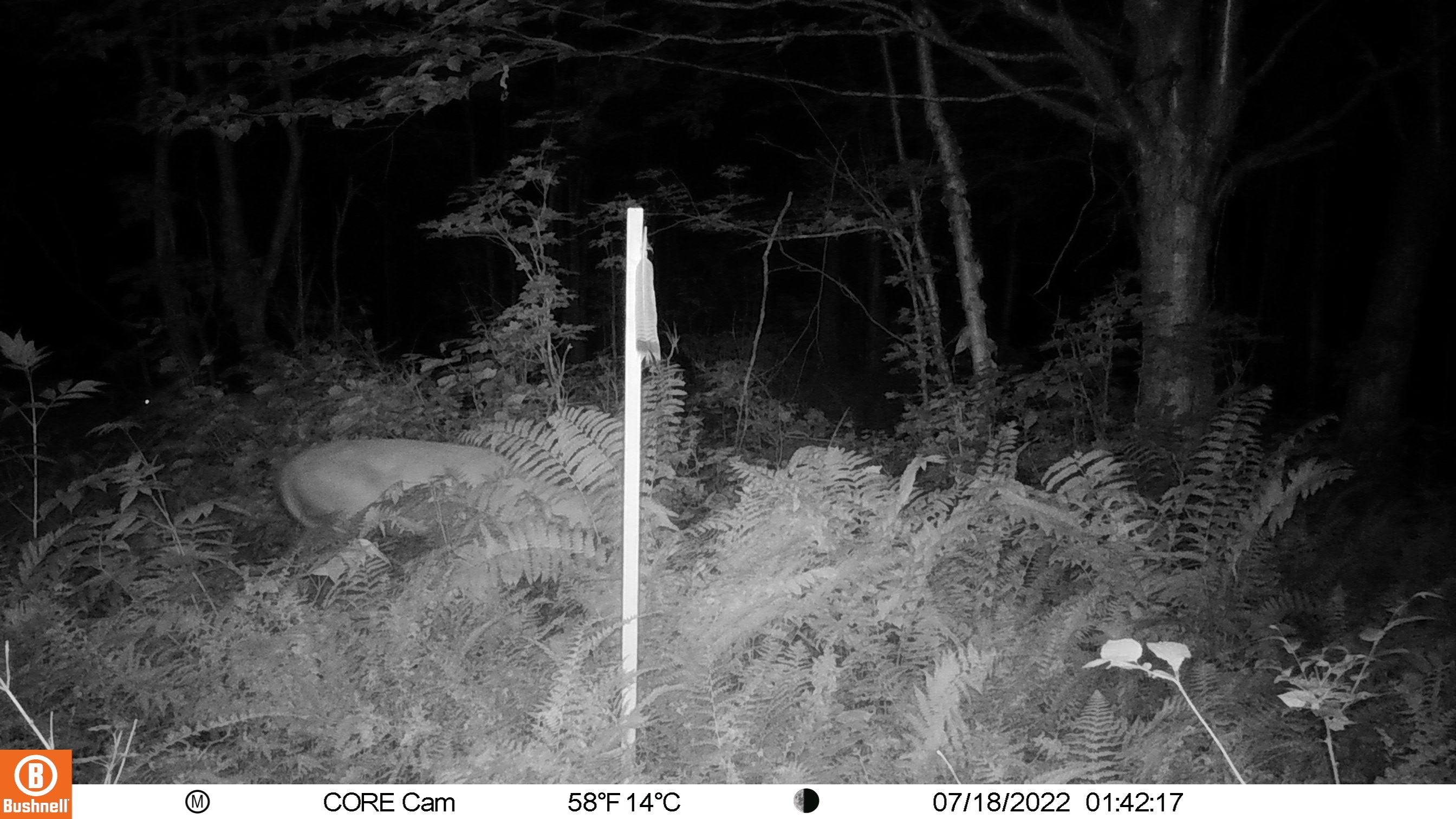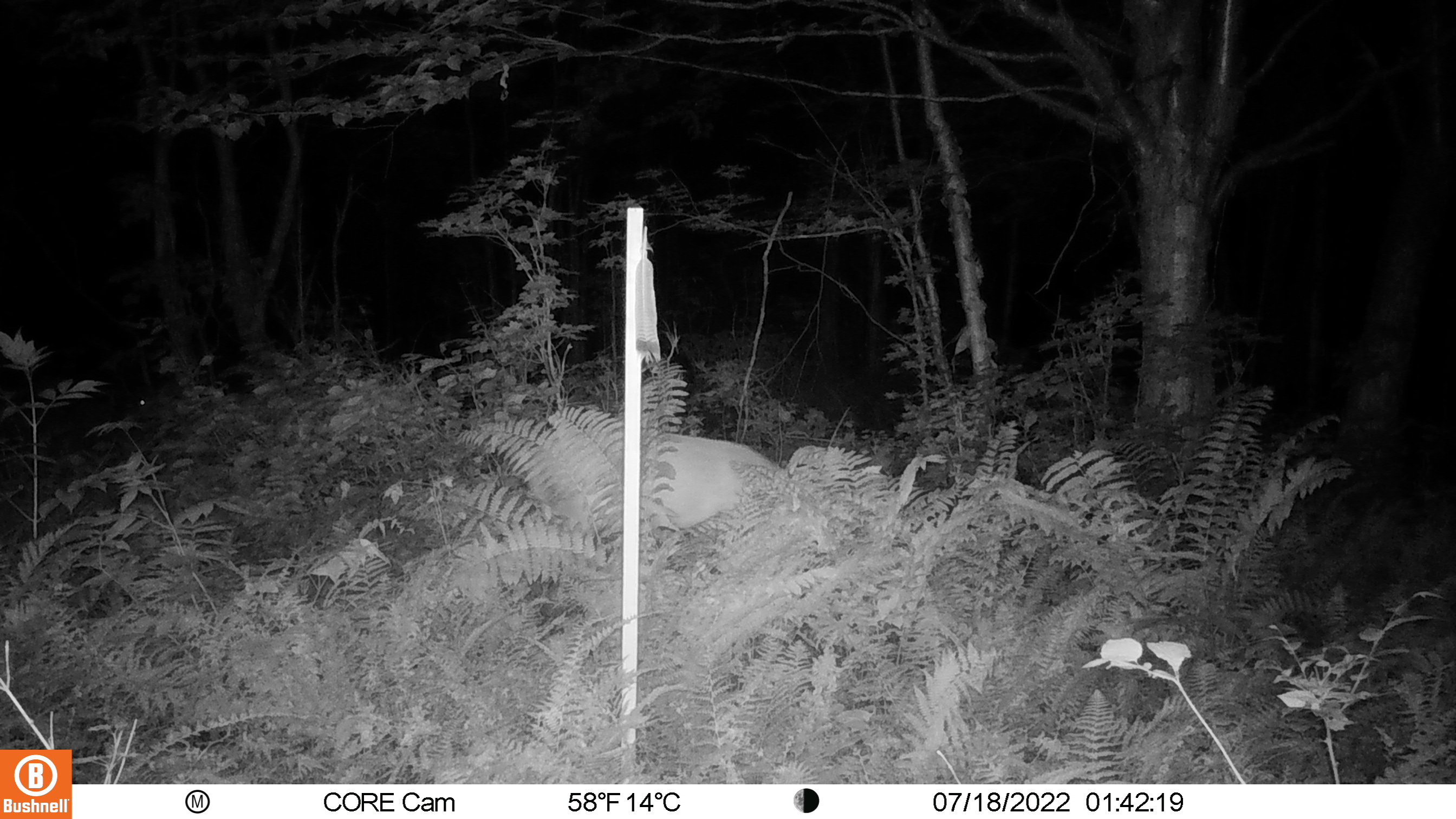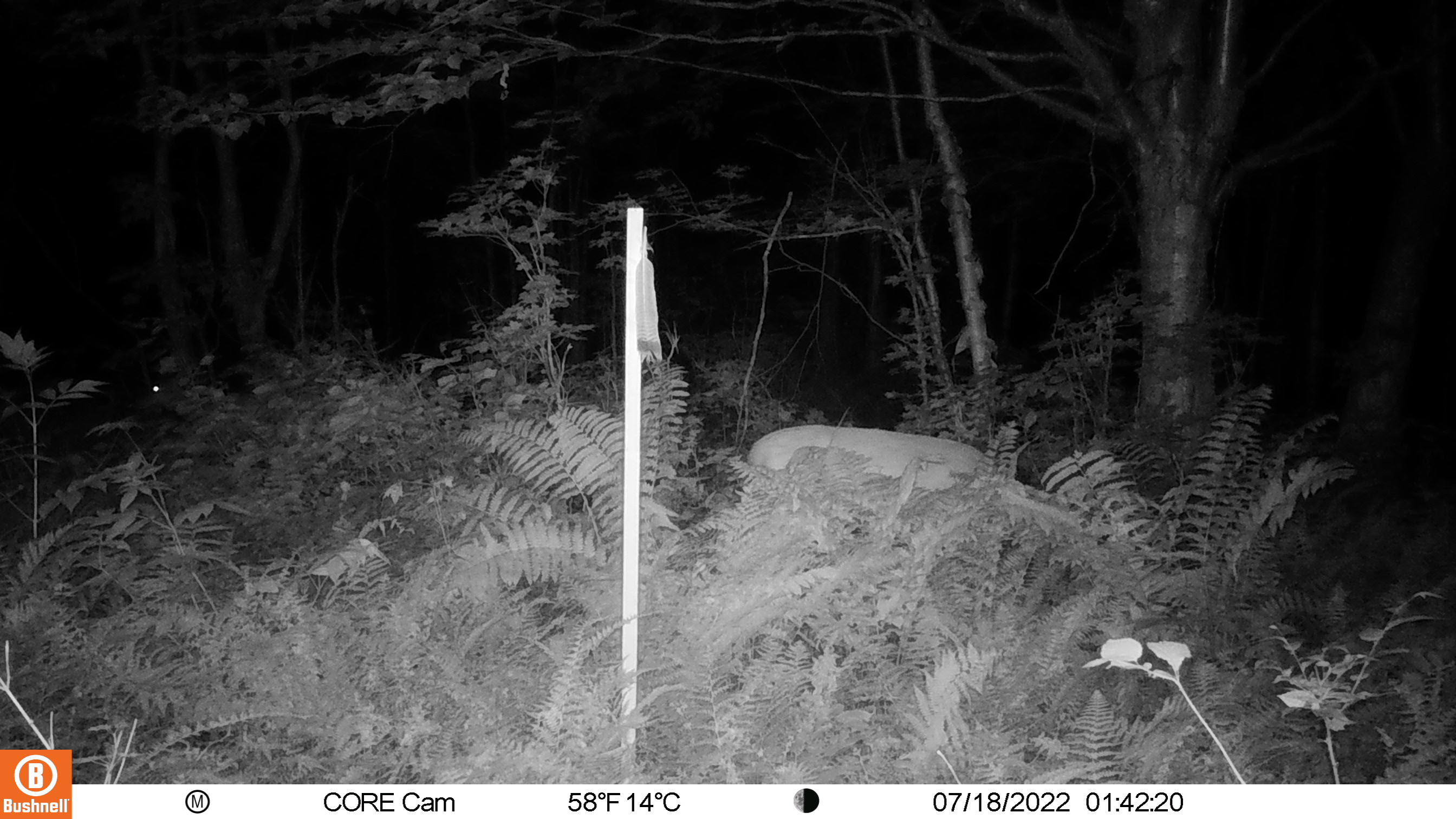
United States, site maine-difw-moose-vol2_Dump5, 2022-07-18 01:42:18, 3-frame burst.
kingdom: Animalia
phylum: Chordata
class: Mammalia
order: Artiodactyla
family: Cervidae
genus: Odocoileus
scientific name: Odocoileus virginianus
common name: white-tailed deer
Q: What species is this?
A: White-tailed deer (Odocoileus virginianus).